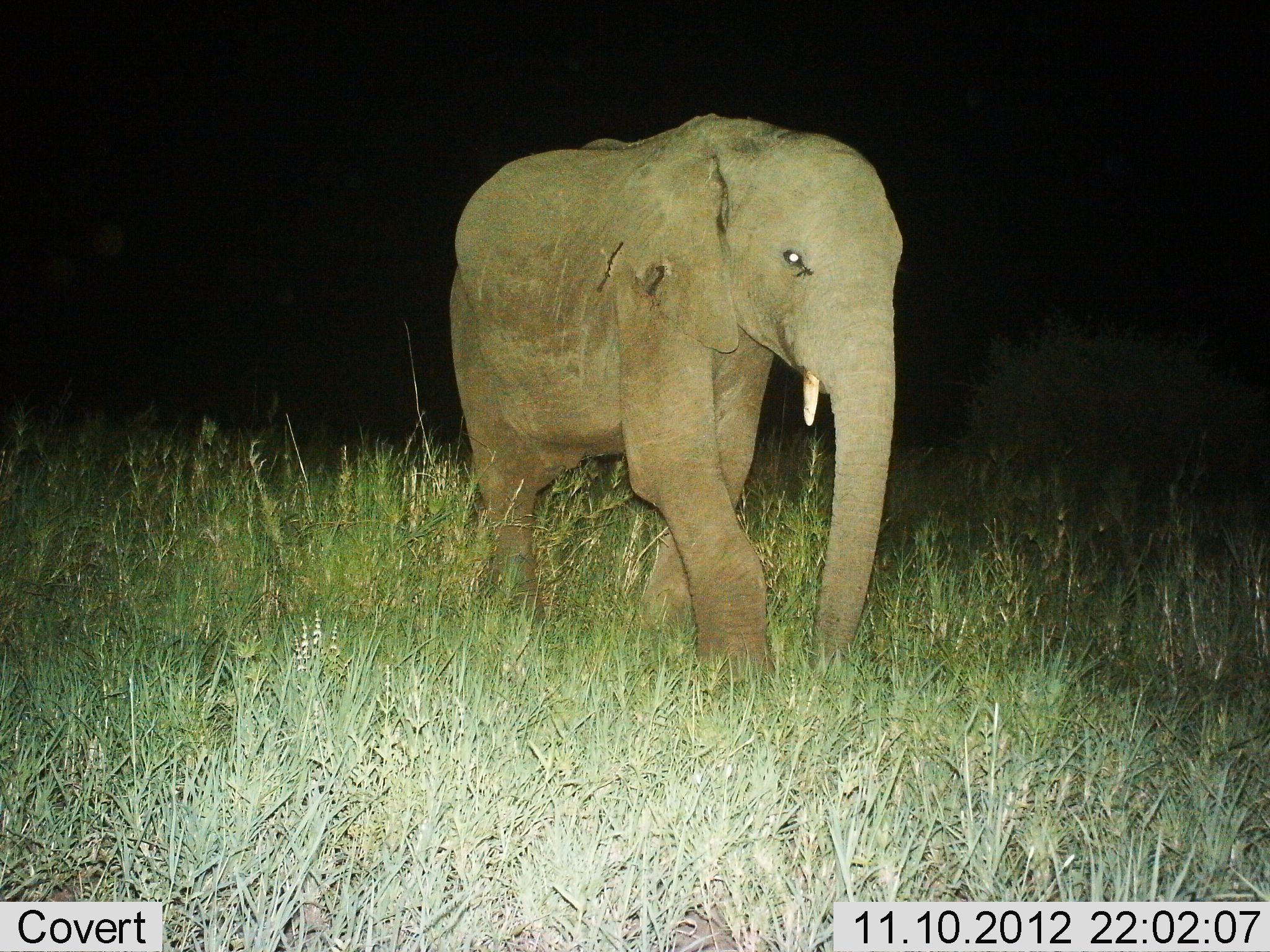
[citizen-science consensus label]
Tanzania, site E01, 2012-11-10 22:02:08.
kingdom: Animalia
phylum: Chordata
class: Mammalia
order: Proboscidea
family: Elephantidae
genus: Loxodonta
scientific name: Loxodonta africana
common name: african bush elephant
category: elephant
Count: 1.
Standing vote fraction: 30%.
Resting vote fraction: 0%.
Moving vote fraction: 70%.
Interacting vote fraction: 0%.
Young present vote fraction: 20%.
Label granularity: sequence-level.